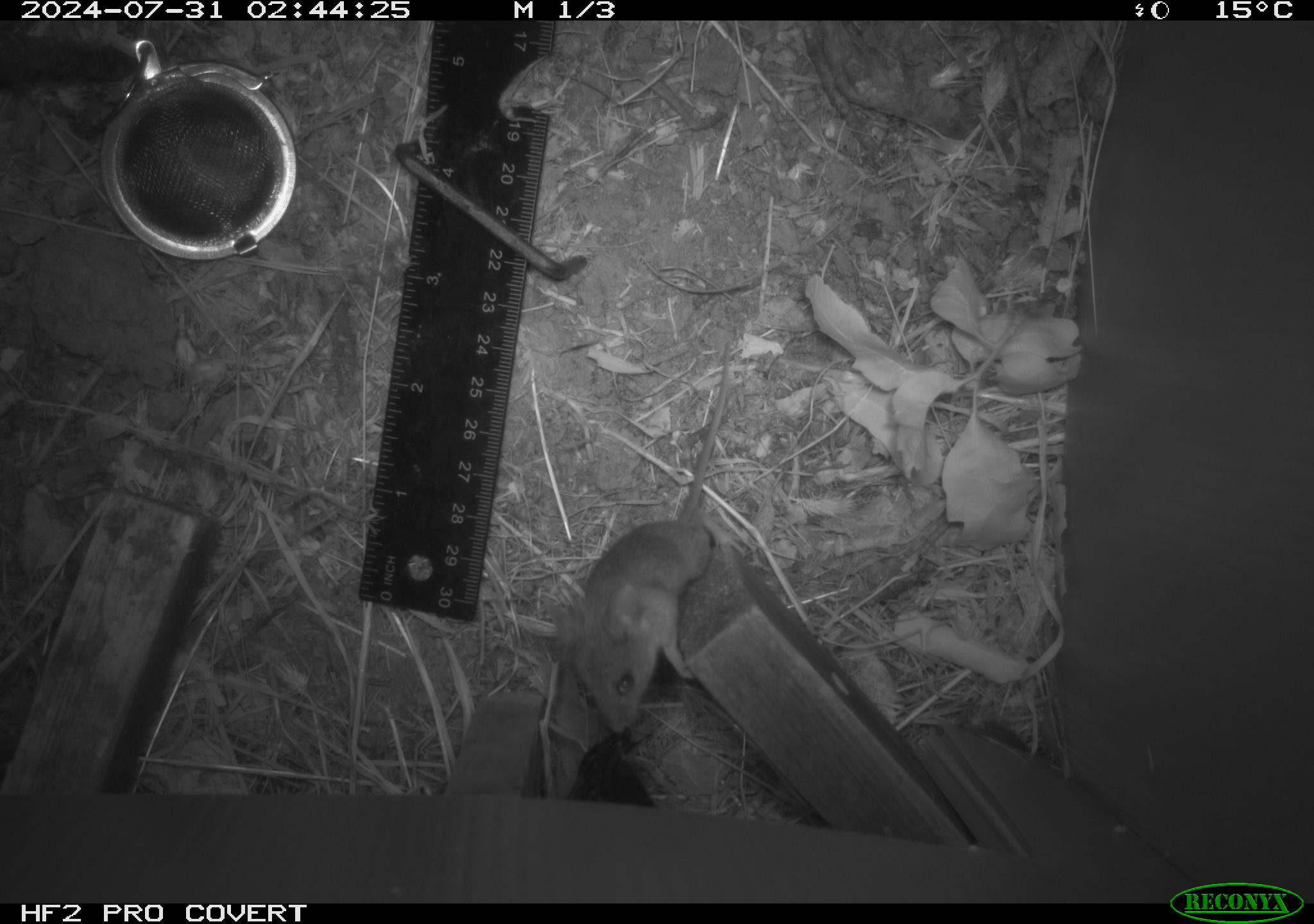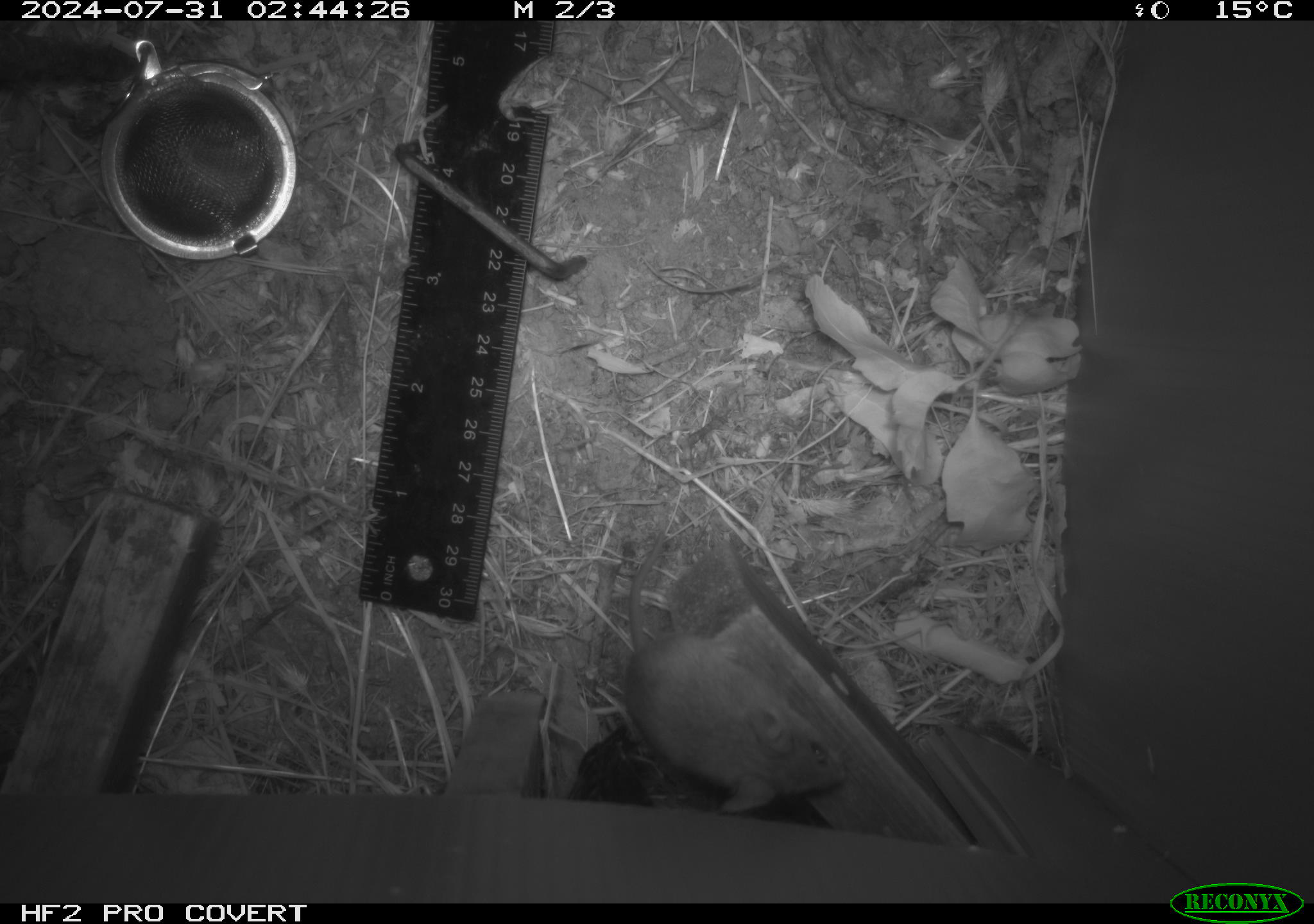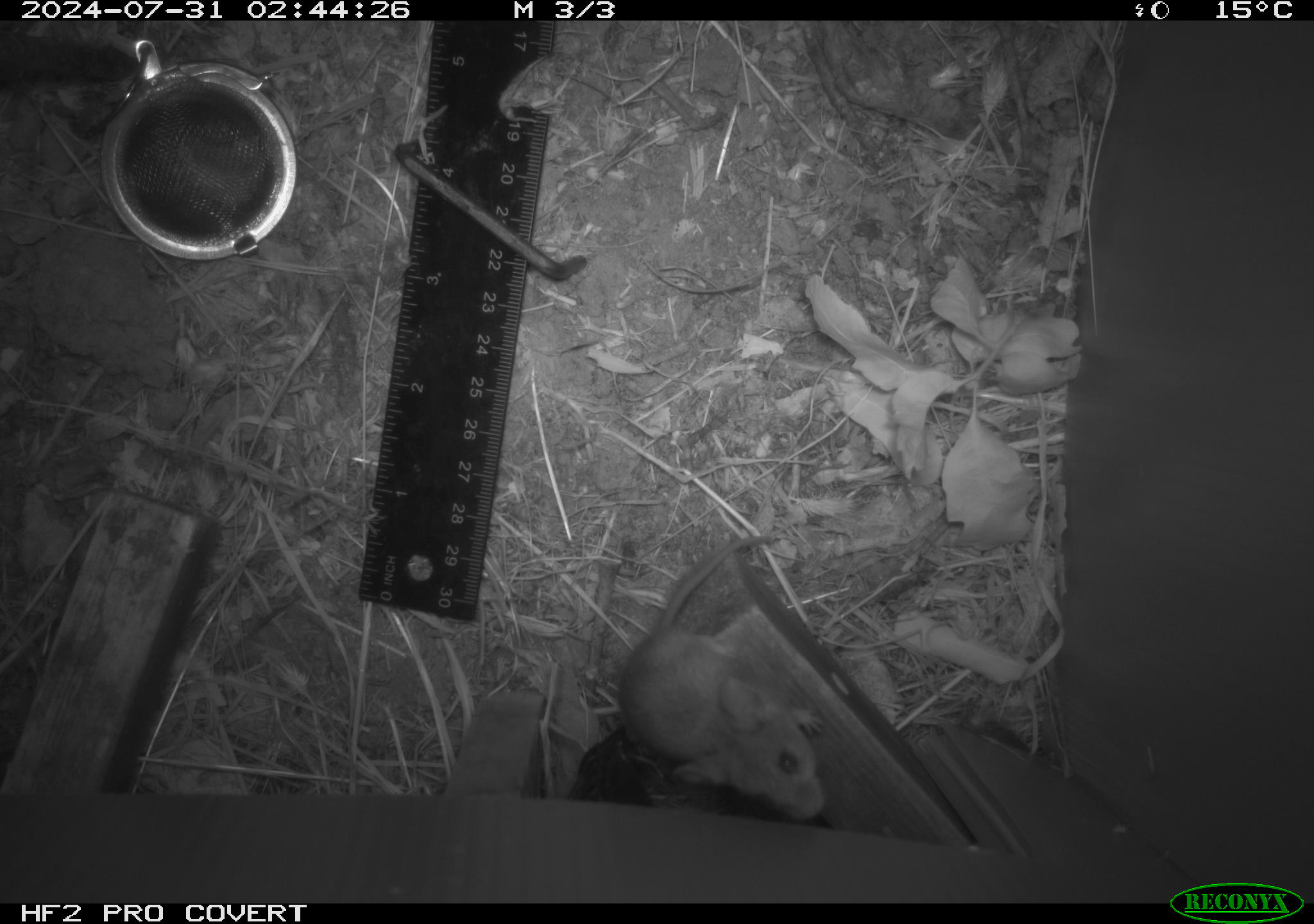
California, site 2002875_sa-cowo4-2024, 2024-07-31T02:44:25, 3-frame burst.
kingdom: Animalia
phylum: Chordata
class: Mammalia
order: Rodentia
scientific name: Rodentia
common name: mouse species